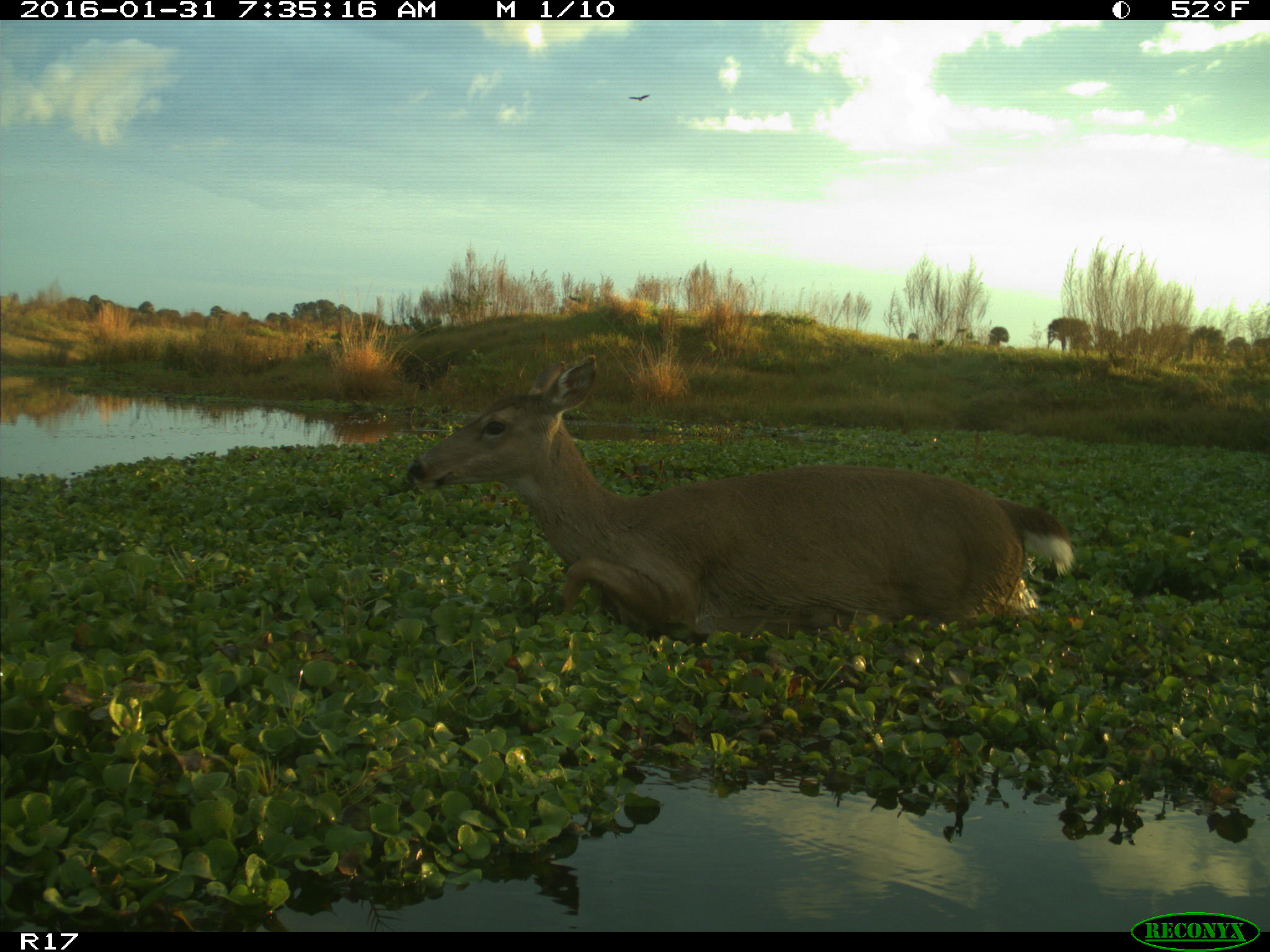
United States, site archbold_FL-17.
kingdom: Animalia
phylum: Chordata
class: Mammalia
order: Artiodactyla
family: Cervidae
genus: Odocoileus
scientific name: Odocoileus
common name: deer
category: unidentified deer